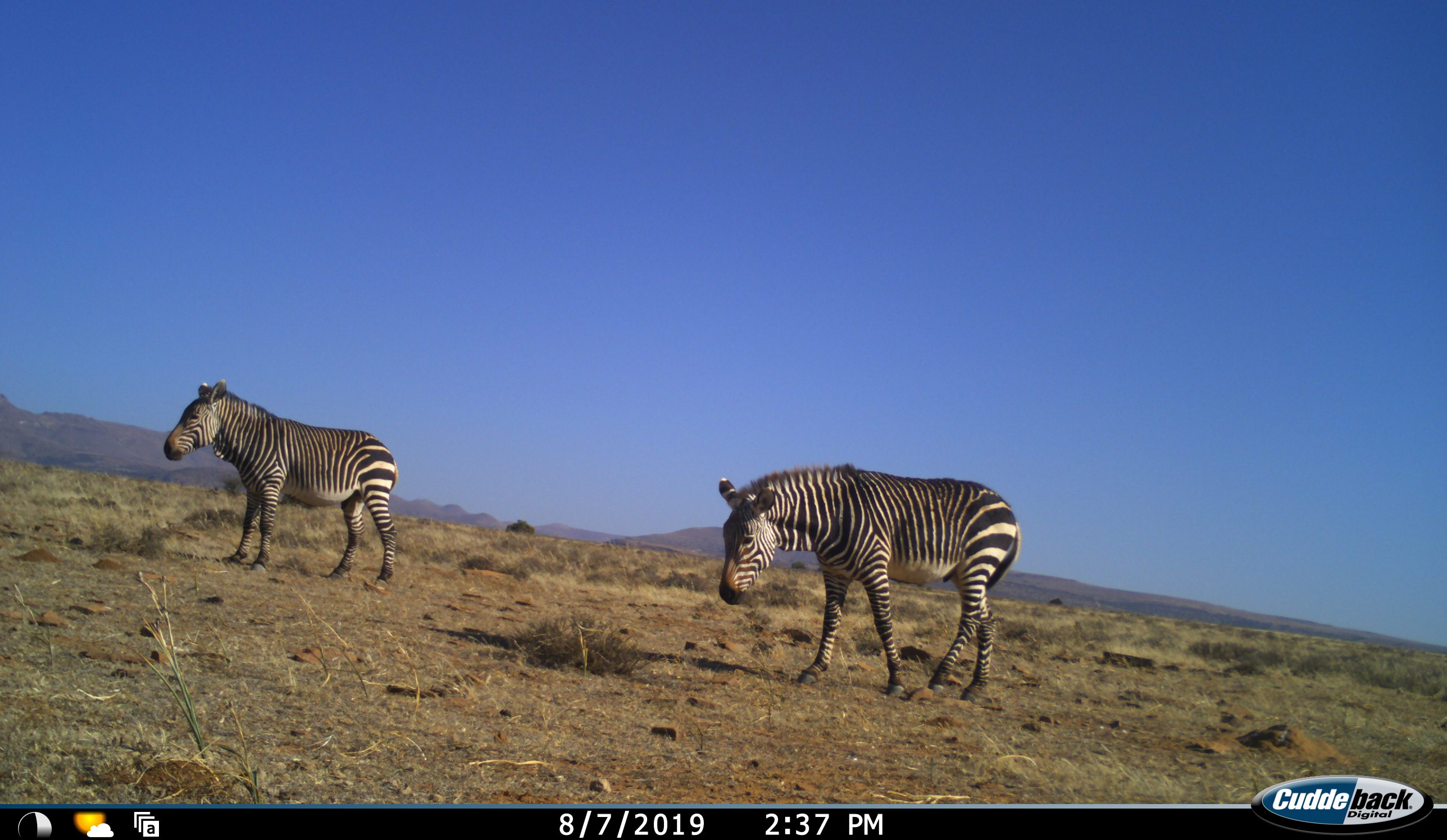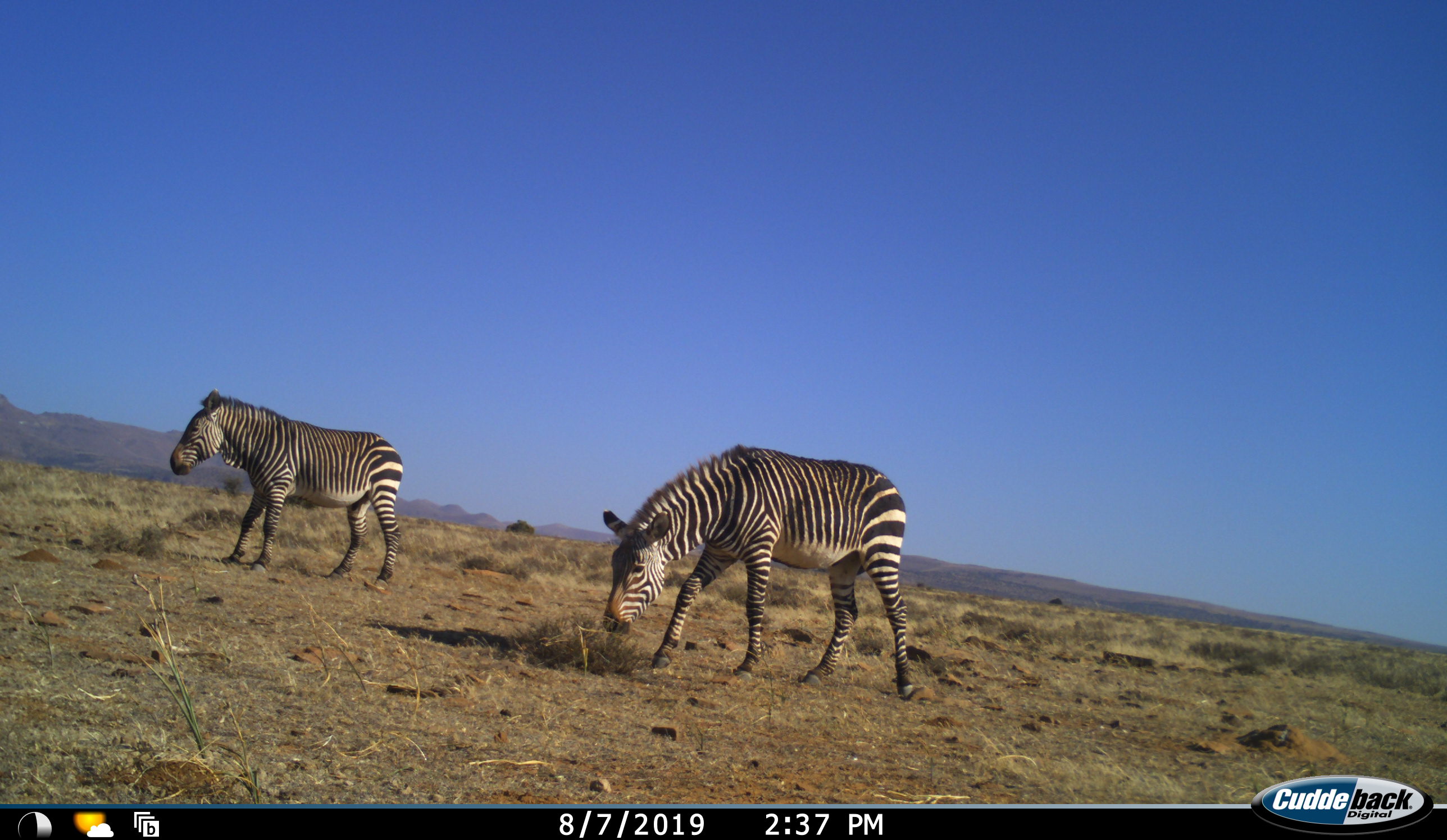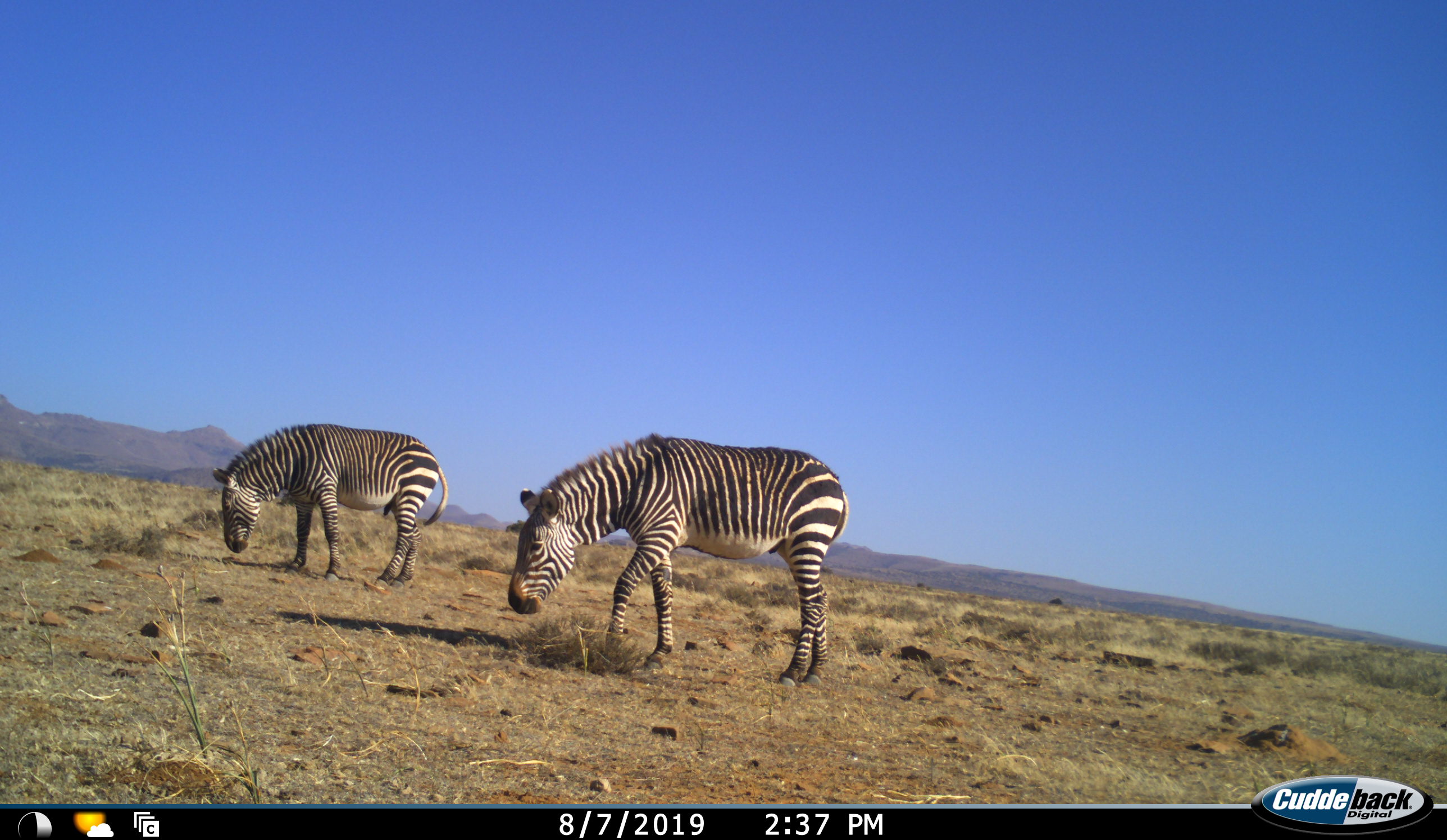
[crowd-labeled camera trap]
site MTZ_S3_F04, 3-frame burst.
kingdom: Animalia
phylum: Chordata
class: Mammalia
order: Perissodactyla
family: Equidae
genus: Equus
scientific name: Equus zebra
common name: mountain zebra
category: zebramountain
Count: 2.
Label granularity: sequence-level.